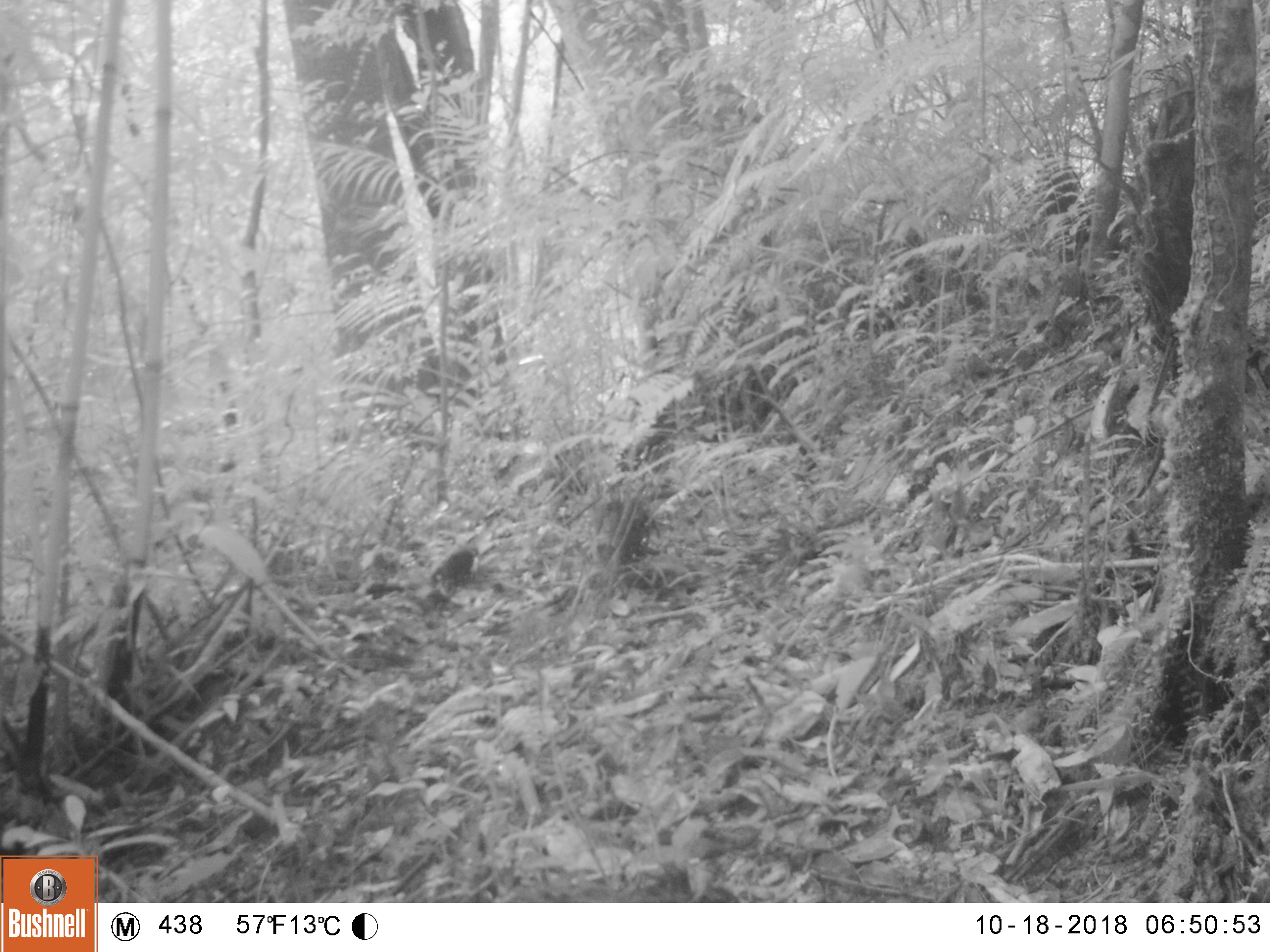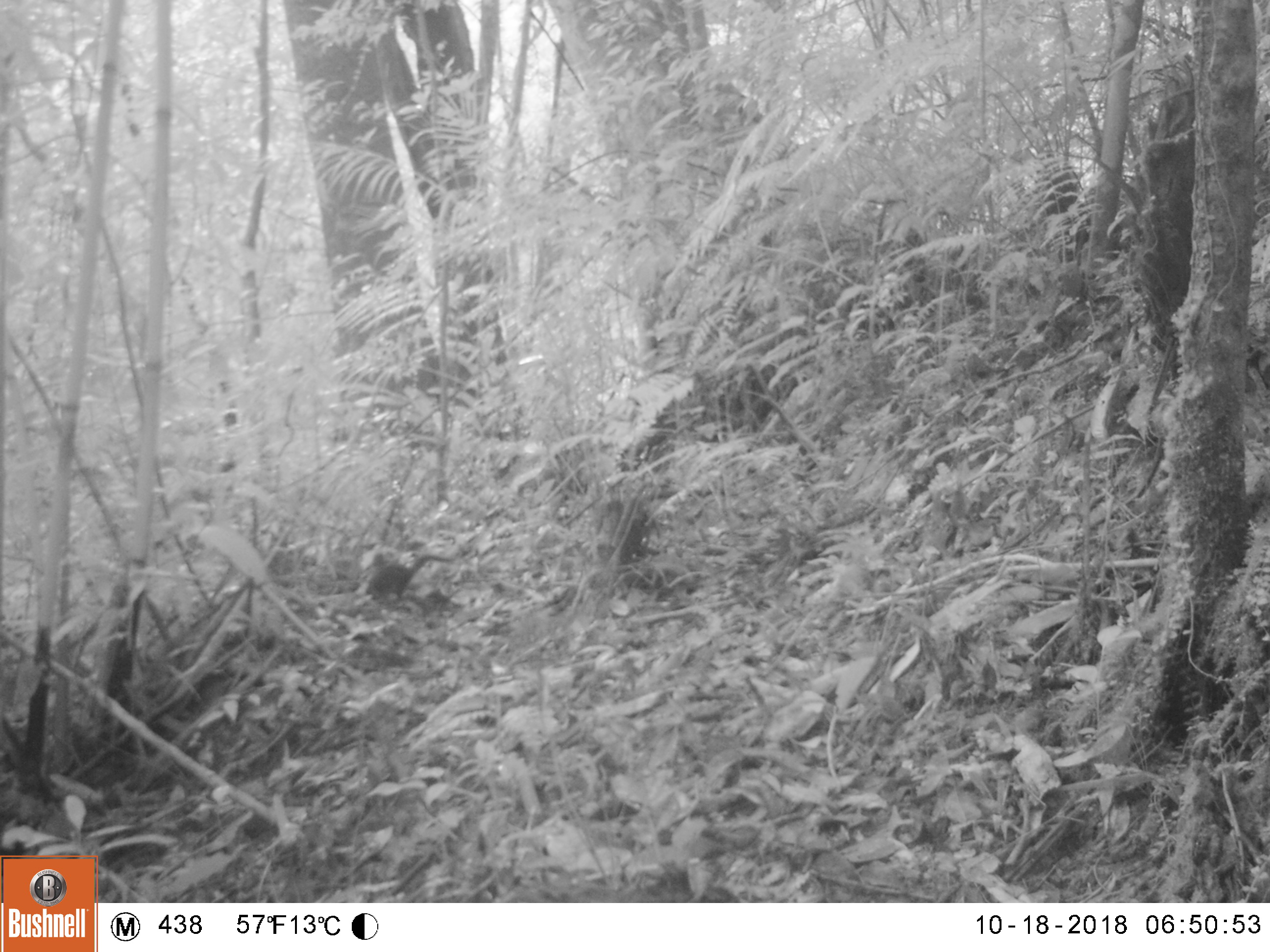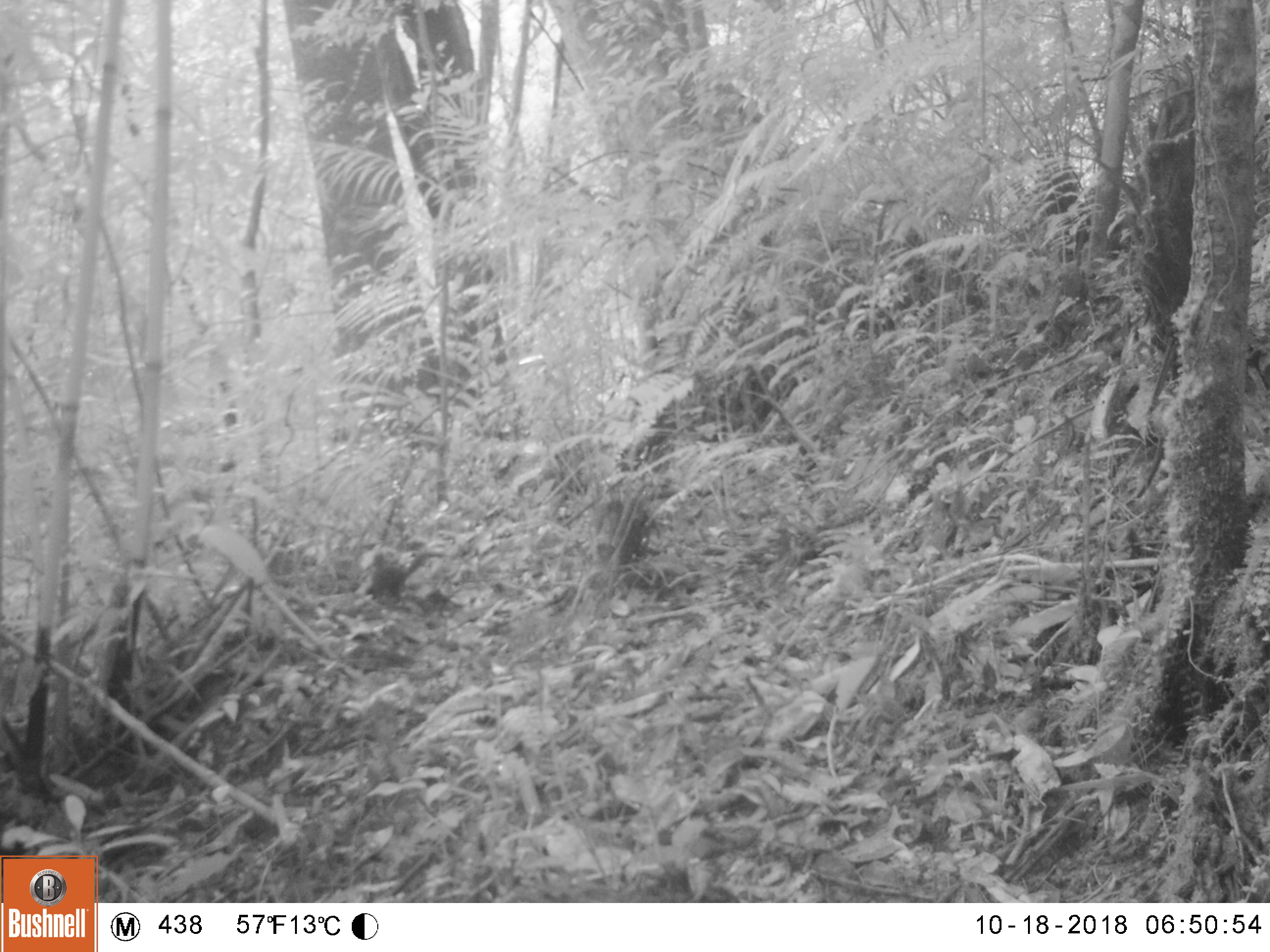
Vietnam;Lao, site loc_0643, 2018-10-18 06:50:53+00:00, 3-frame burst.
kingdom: Animalia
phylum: Chordata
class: Mammalia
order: Scandentia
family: Tupaiidae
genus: Tupaia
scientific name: Tupaia belangeri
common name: northern treeshrew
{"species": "northern treeshrew (Tupaia belangeri)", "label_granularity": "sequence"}